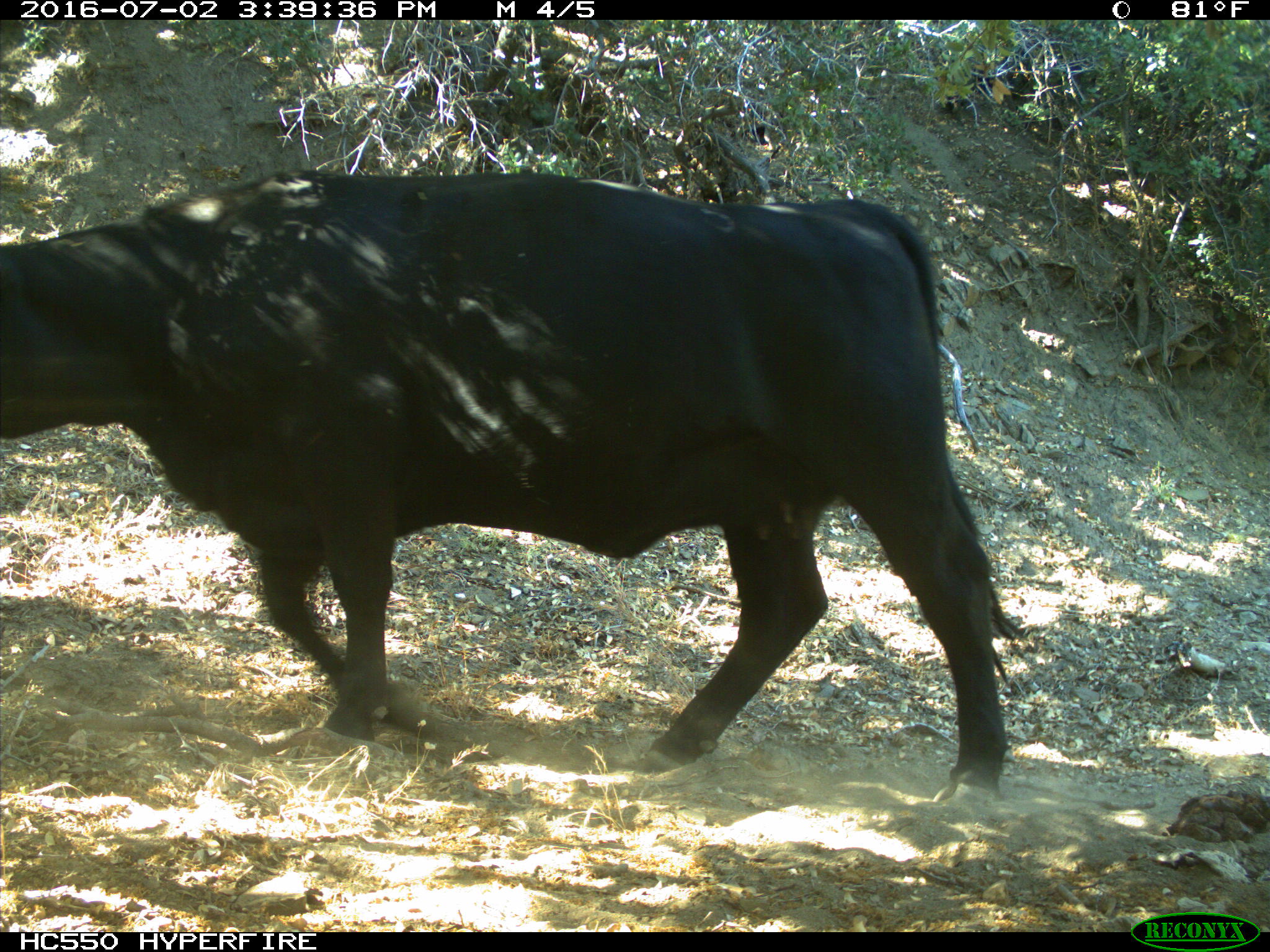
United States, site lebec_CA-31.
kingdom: Animalia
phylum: Chordata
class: Mammalia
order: Artiodactyla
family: Bovidae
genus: Bos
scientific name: Bos taurus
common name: domestic cow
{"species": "Bos taurus (domestic cow)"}